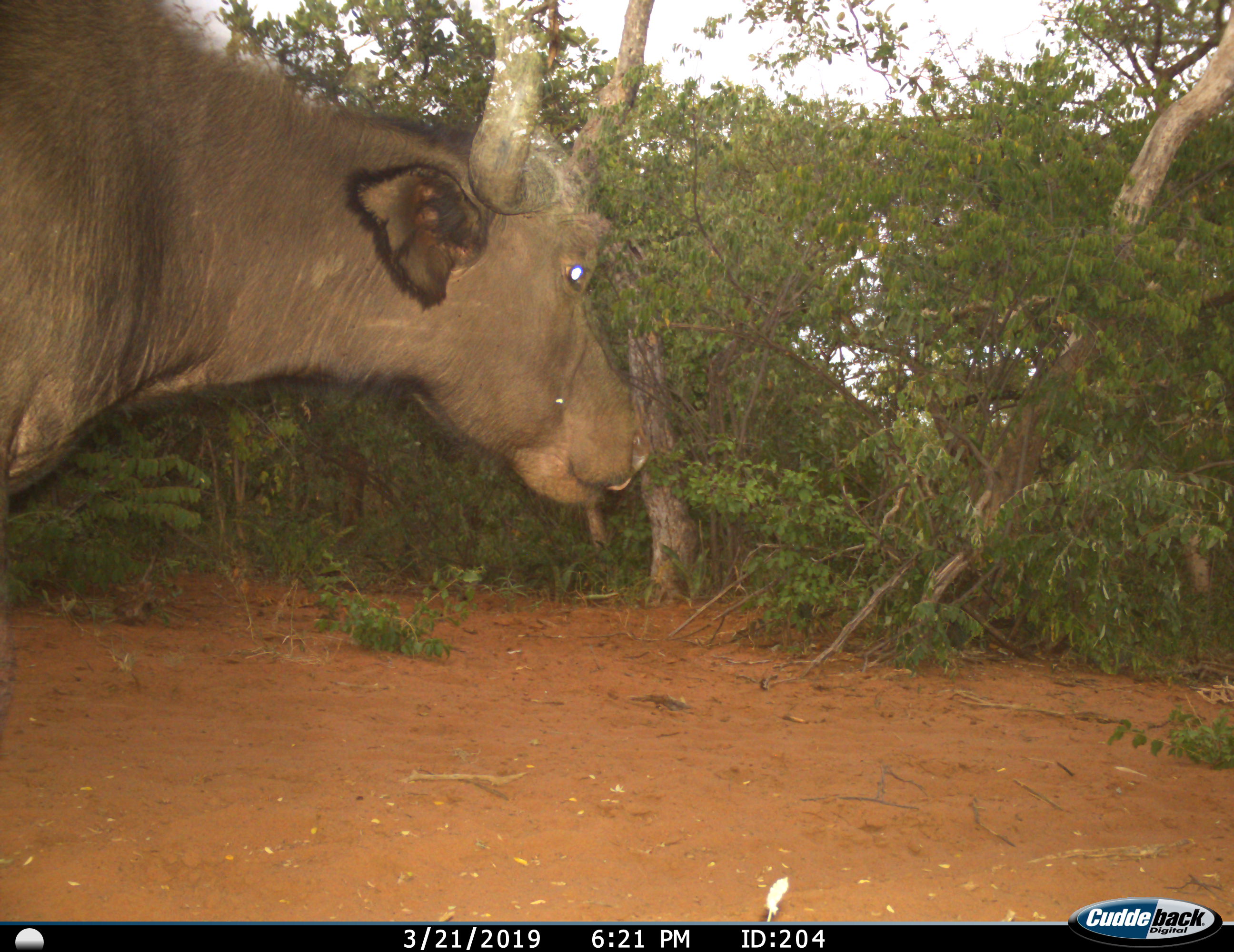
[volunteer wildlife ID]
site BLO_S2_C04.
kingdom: Animalia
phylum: Chordata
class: Mammalia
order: Artiodactyla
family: Bovidae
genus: Syncerus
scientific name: Syncerus caffer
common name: african buffalo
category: buffalo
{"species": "buffalo (african buffalo) (Syncerus caffer)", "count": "1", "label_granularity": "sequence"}